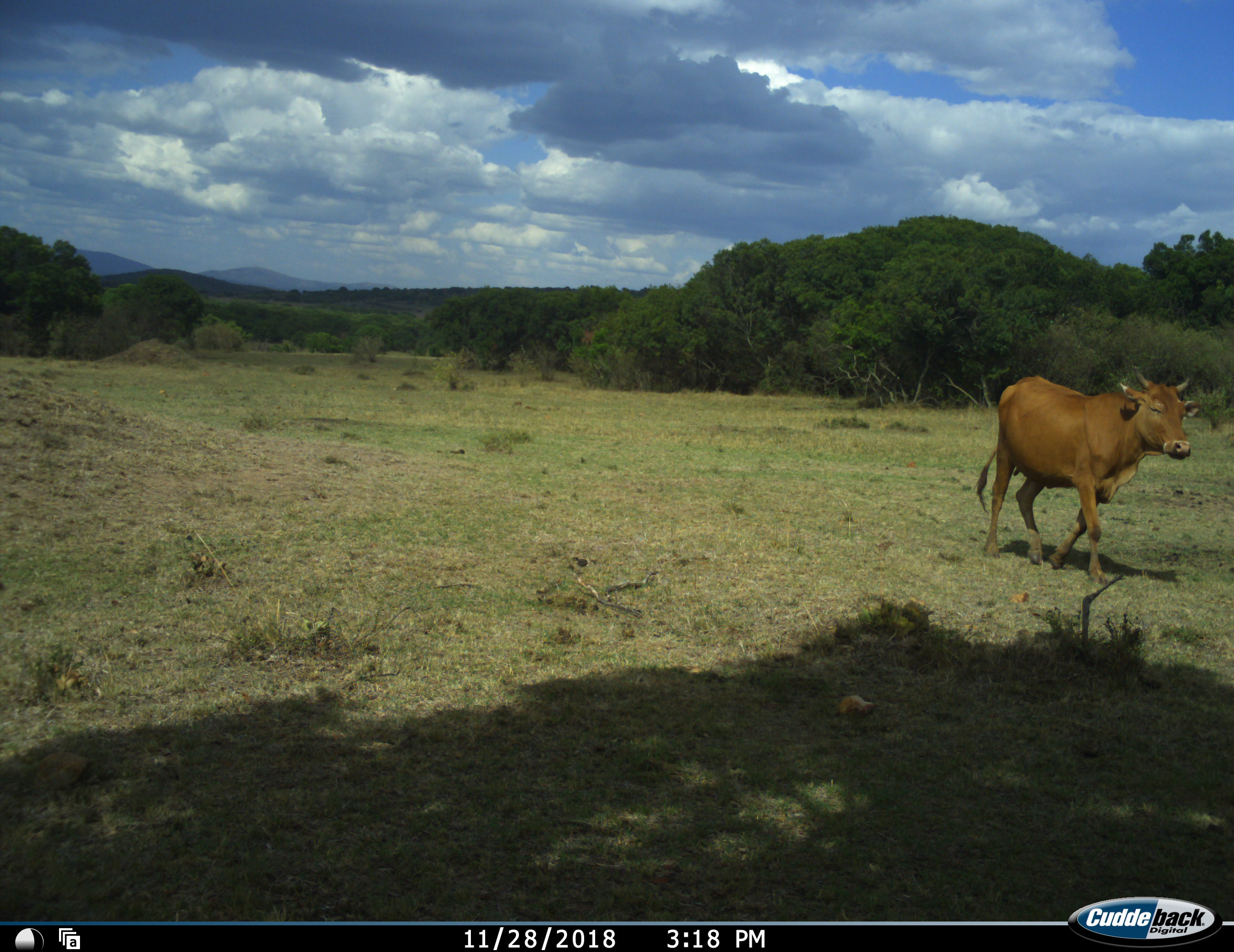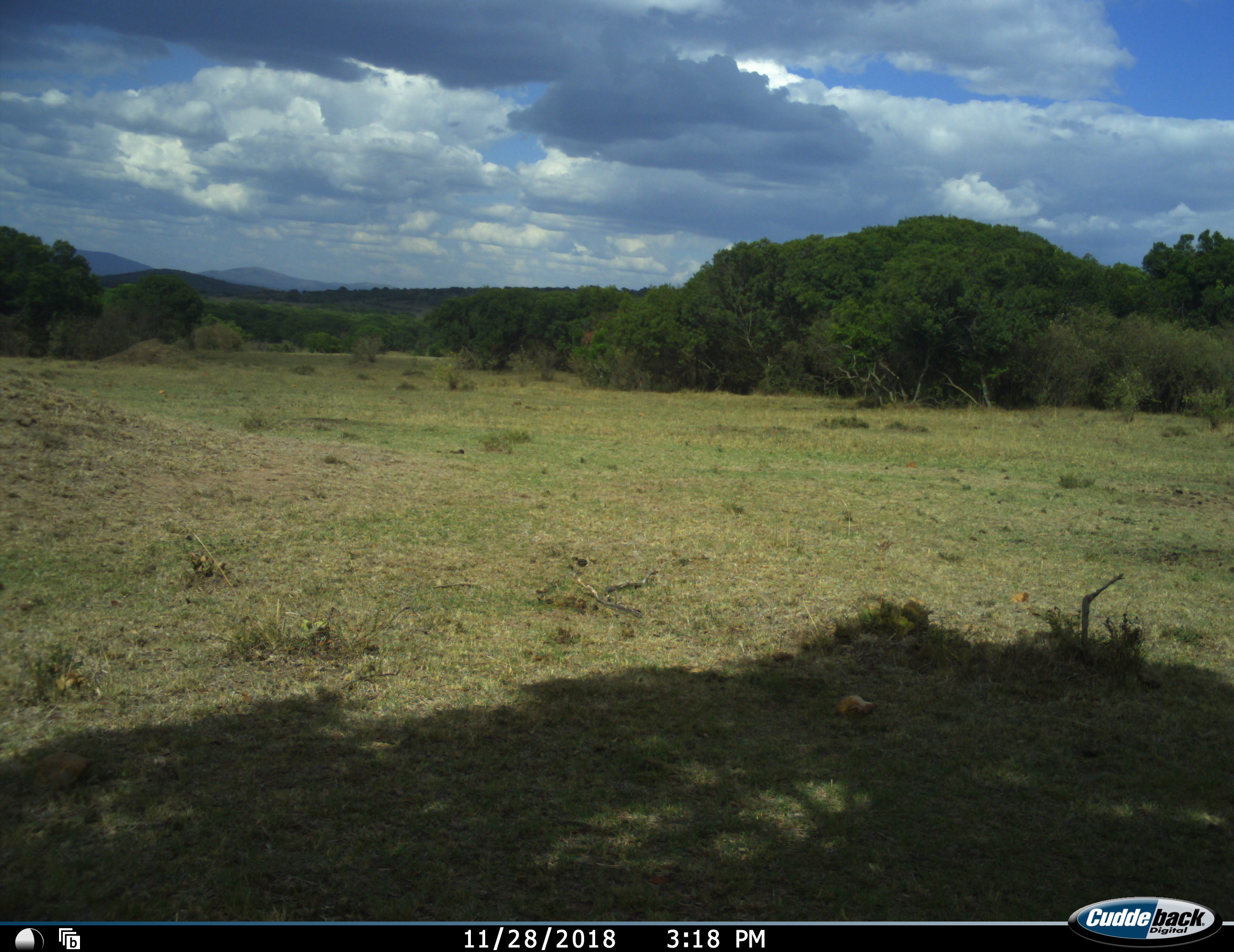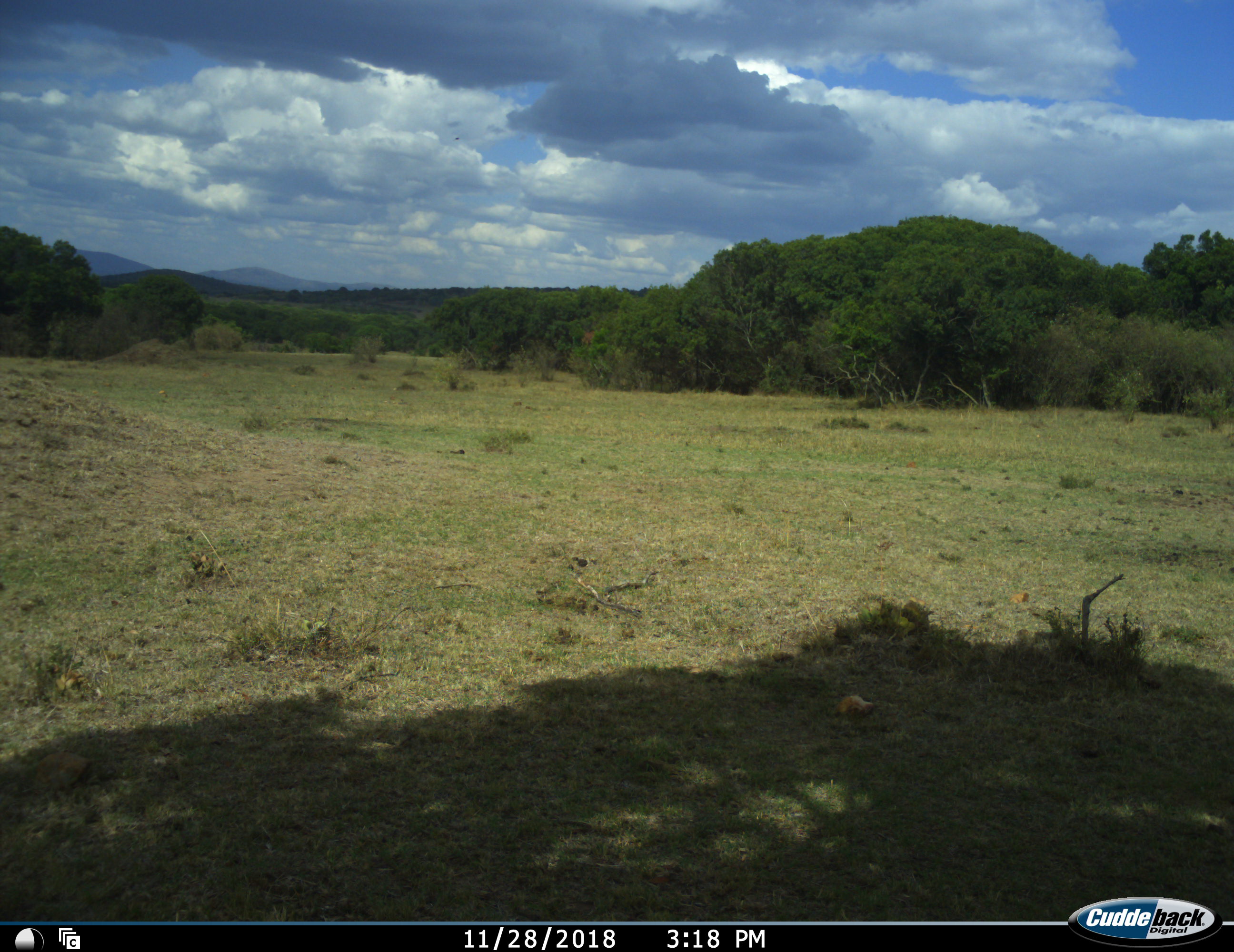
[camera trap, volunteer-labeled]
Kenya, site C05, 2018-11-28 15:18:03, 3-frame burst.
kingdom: Animalia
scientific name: Animalia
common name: animal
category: domesticanimal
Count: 1.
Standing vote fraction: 0%.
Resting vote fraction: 0%.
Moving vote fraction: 100%.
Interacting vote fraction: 0%.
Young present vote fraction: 0%.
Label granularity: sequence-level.